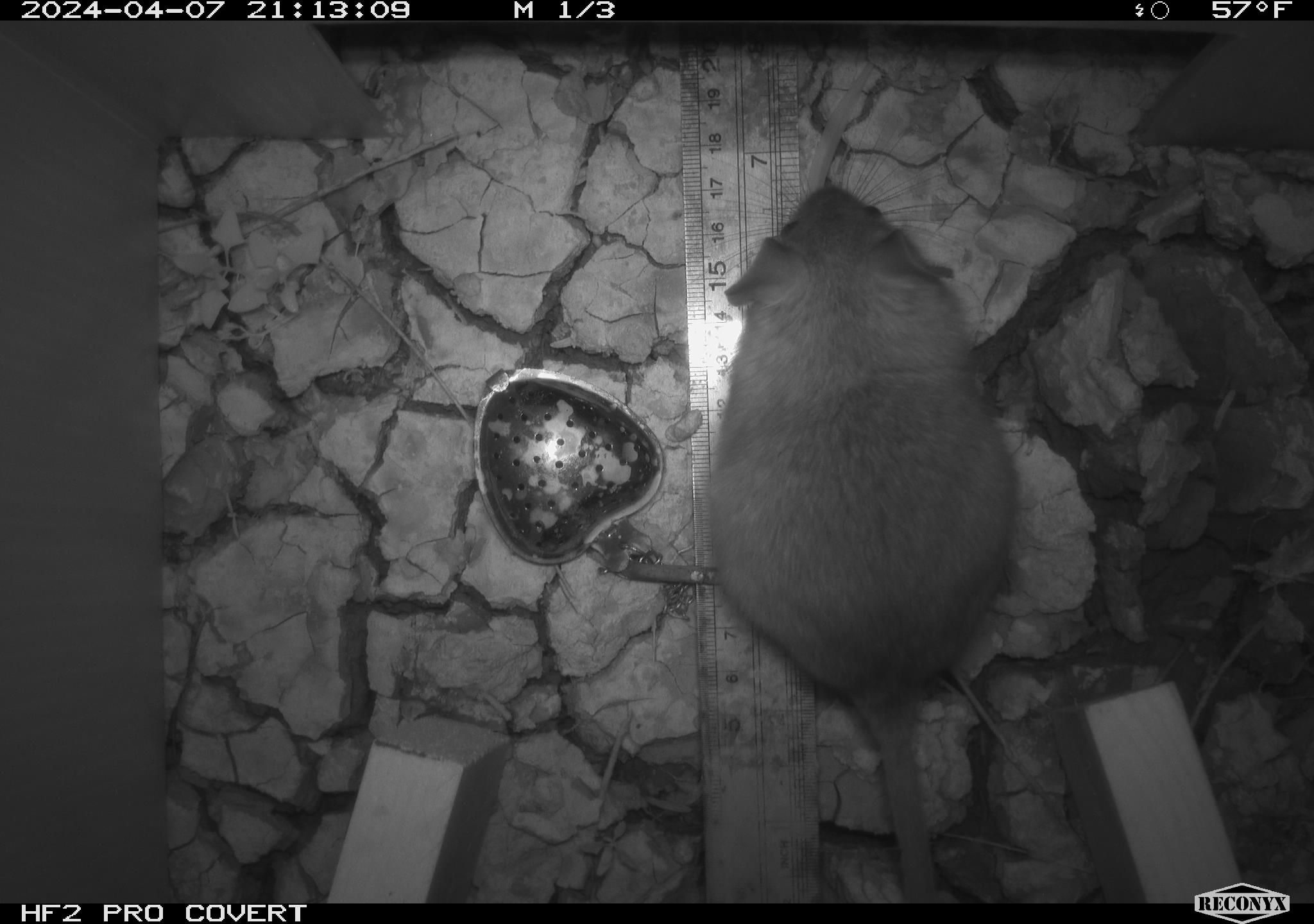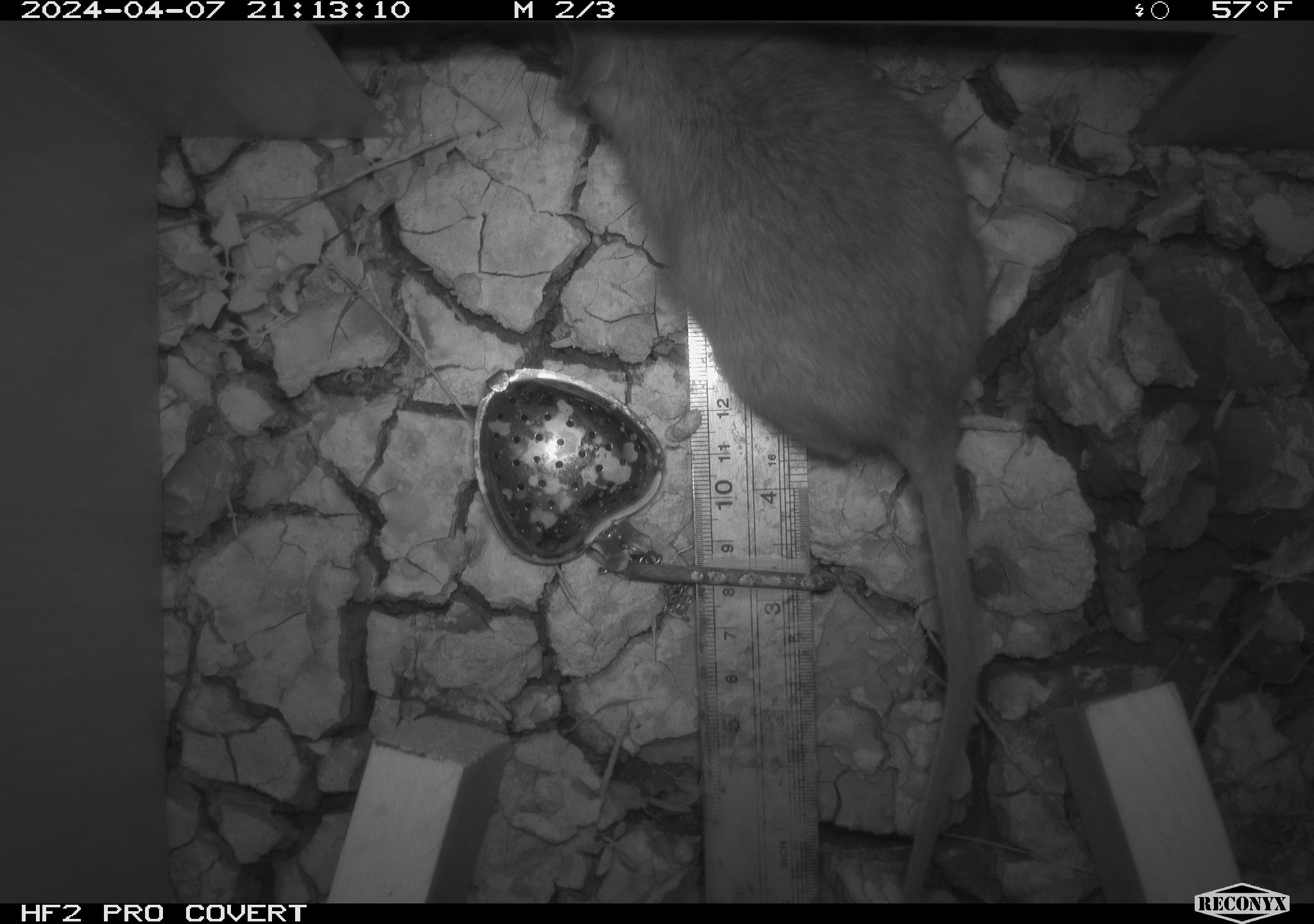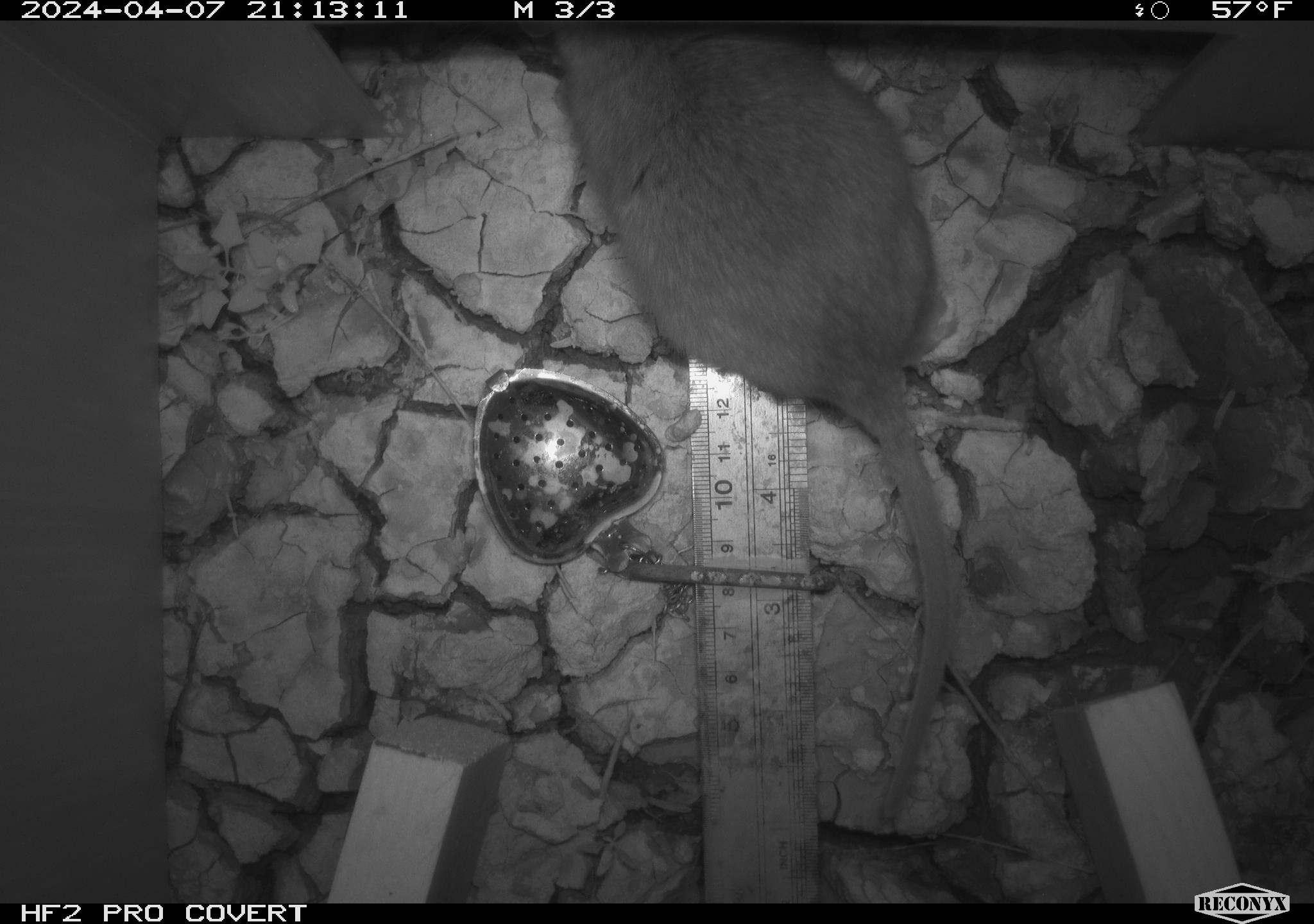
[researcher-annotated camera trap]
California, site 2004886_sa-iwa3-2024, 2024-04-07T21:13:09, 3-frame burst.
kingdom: Animalia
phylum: Chordata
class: Mammalia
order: Rodentia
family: Cricetidae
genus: Neotoma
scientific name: Neotoma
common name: pack rat or woodrat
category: neotoma species